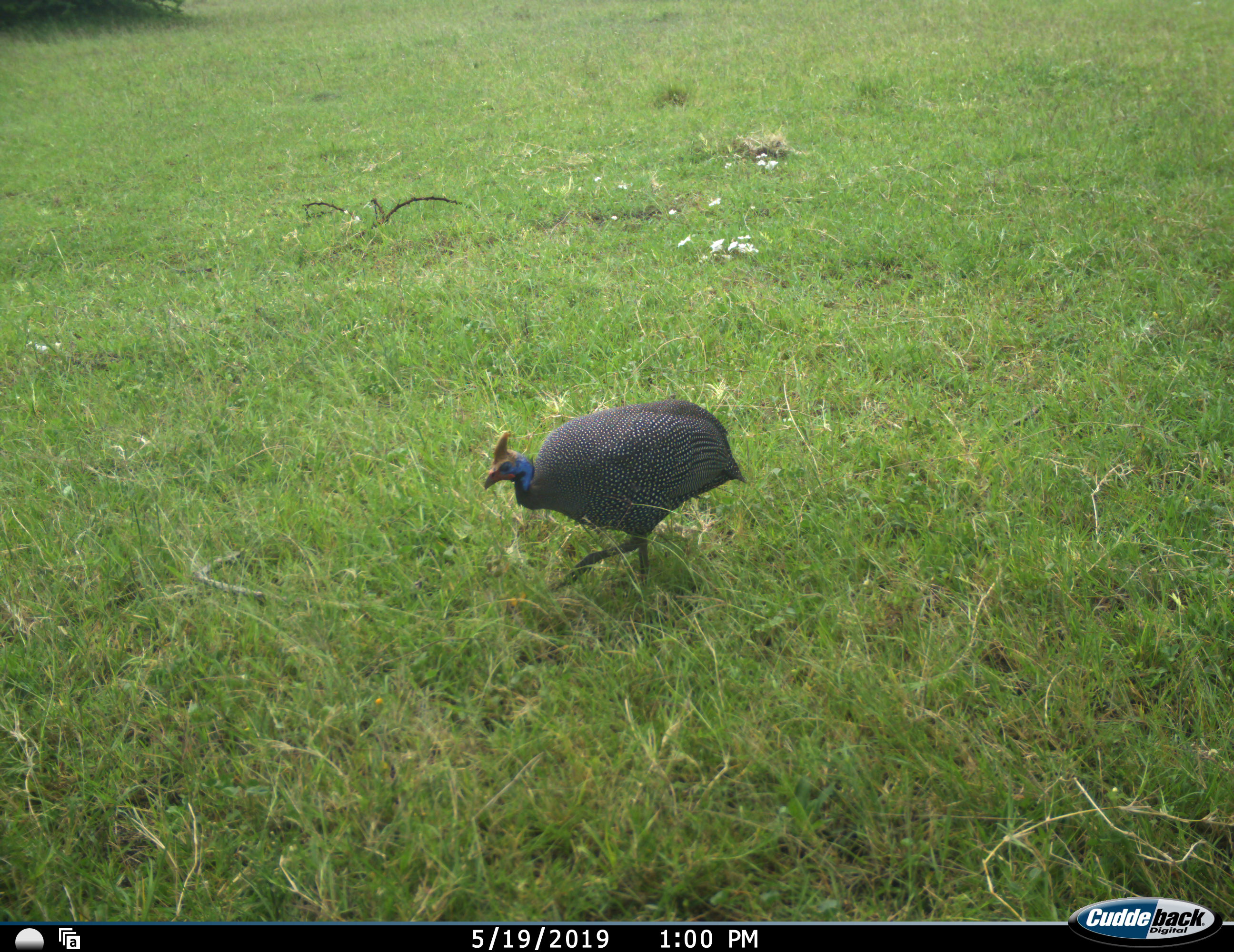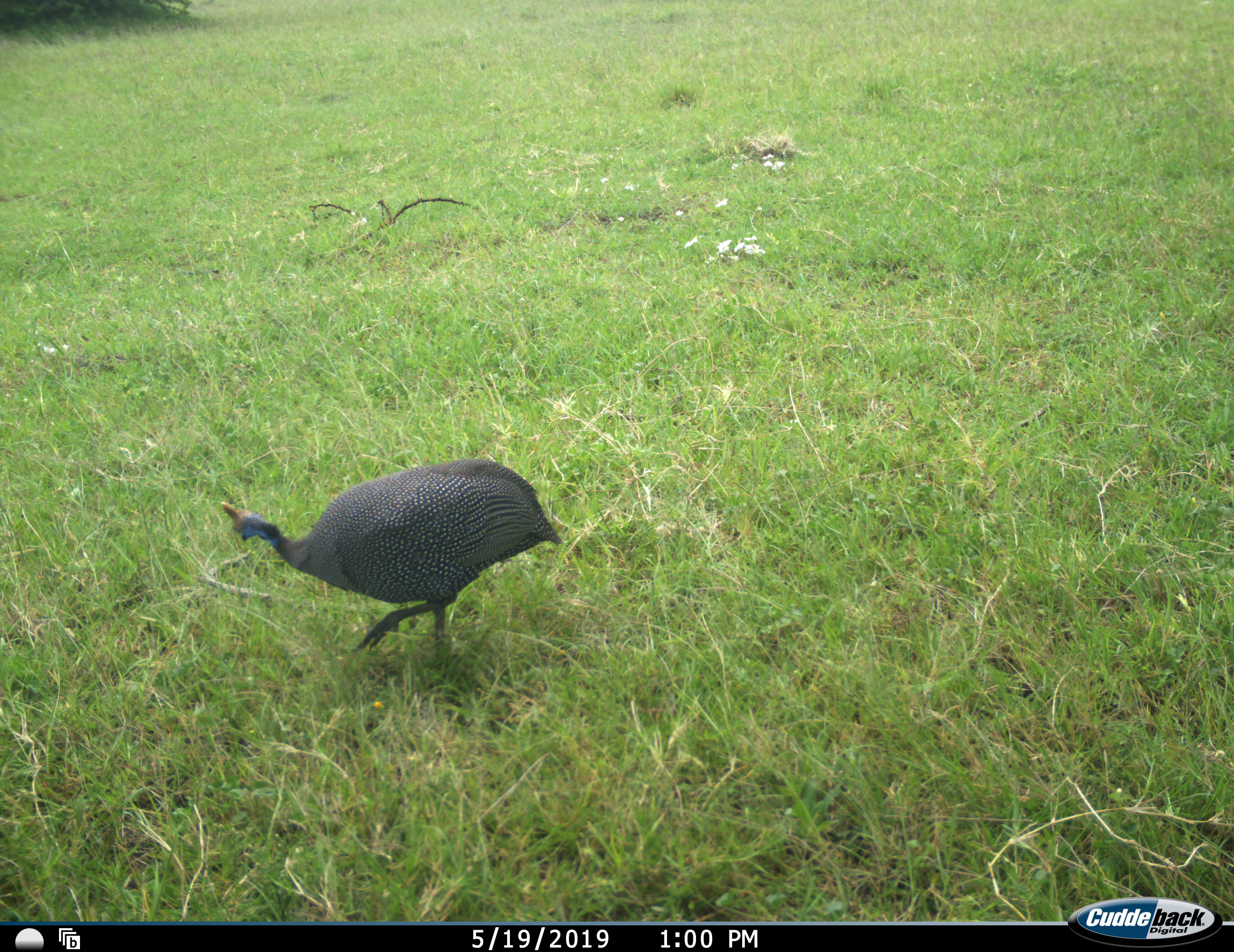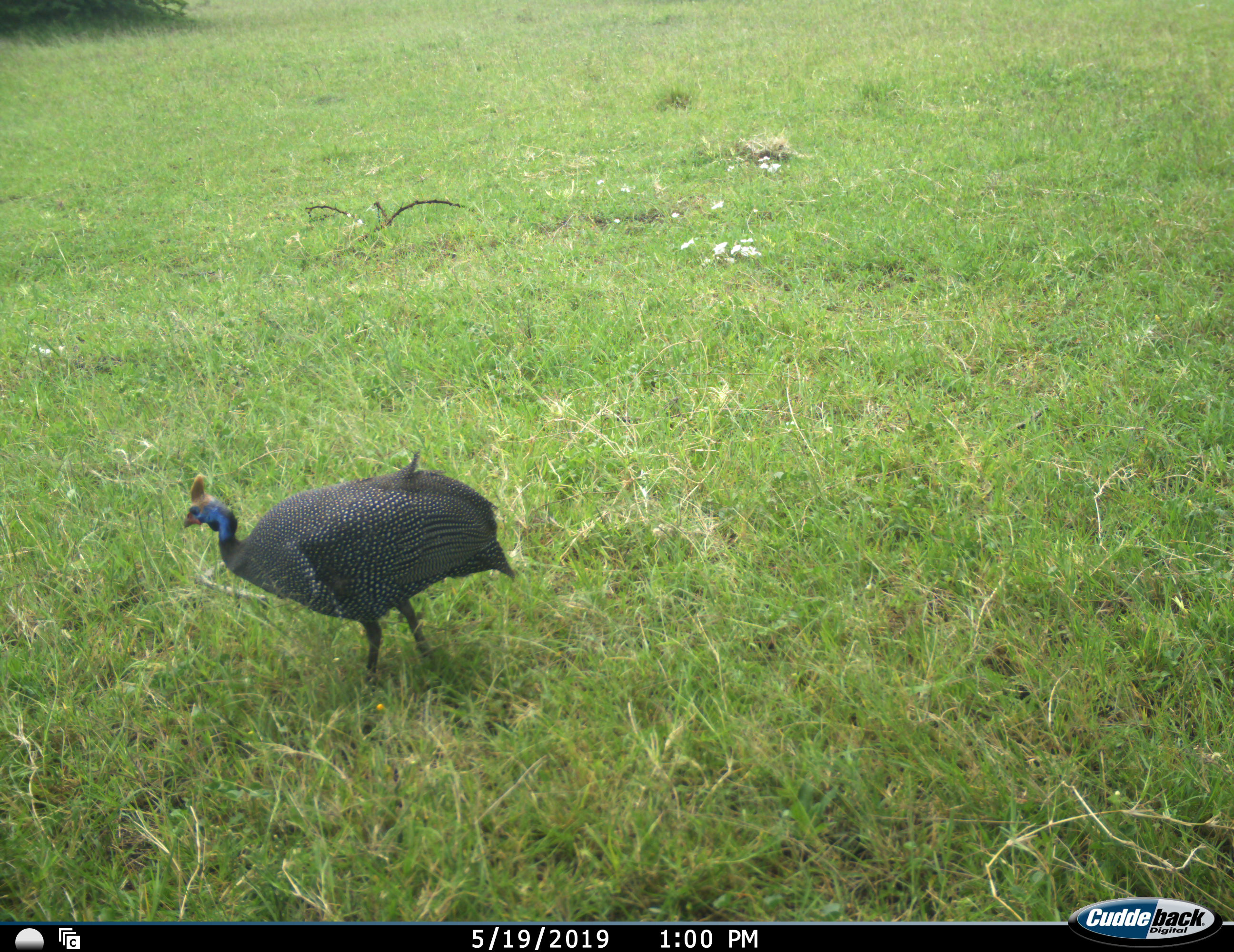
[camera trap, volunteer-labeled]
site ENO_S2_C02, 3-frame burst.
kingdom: Animalia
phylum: Chordata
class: Aves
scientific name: Aves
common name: bird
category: birdother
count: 1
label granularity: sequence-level